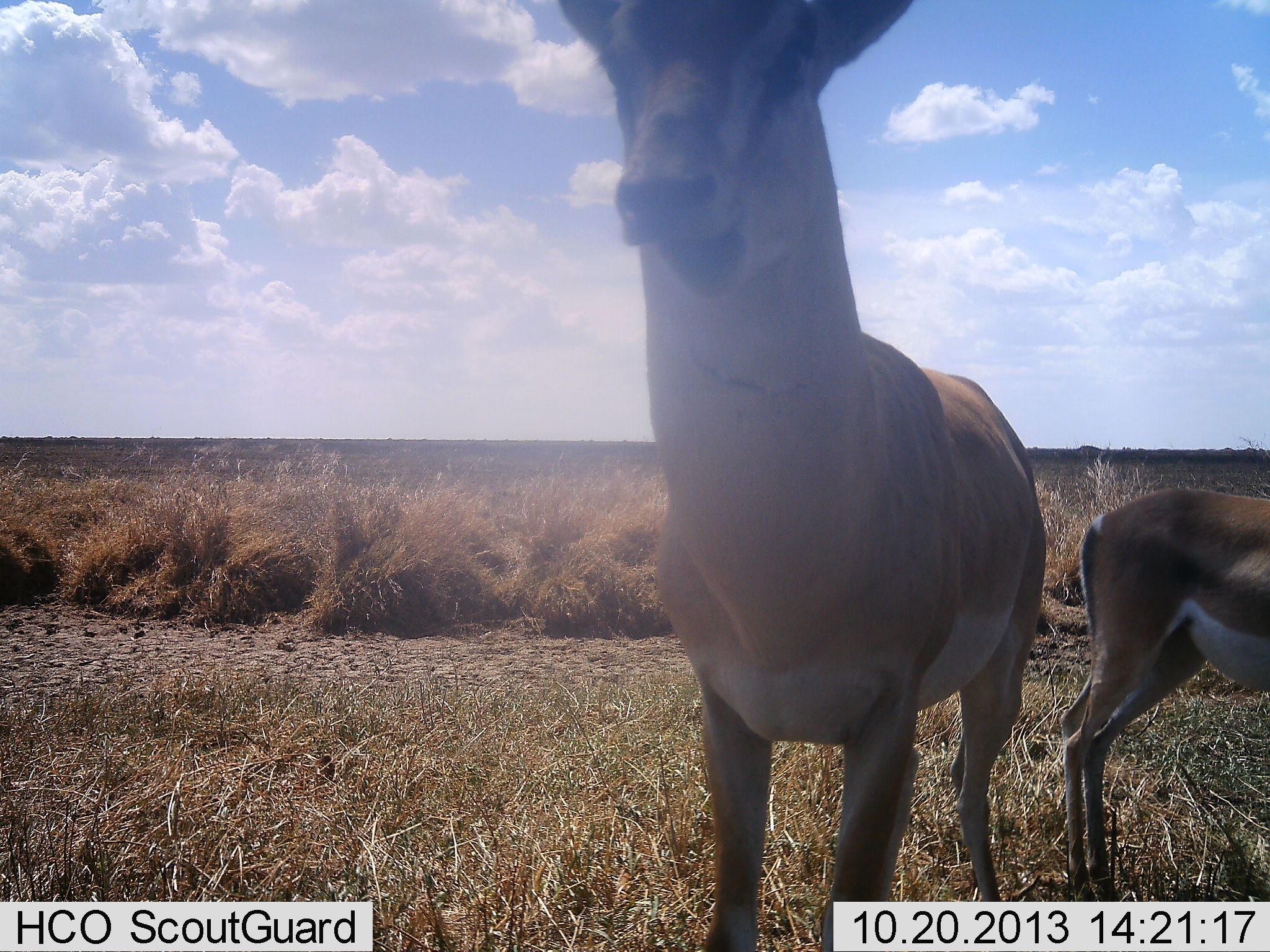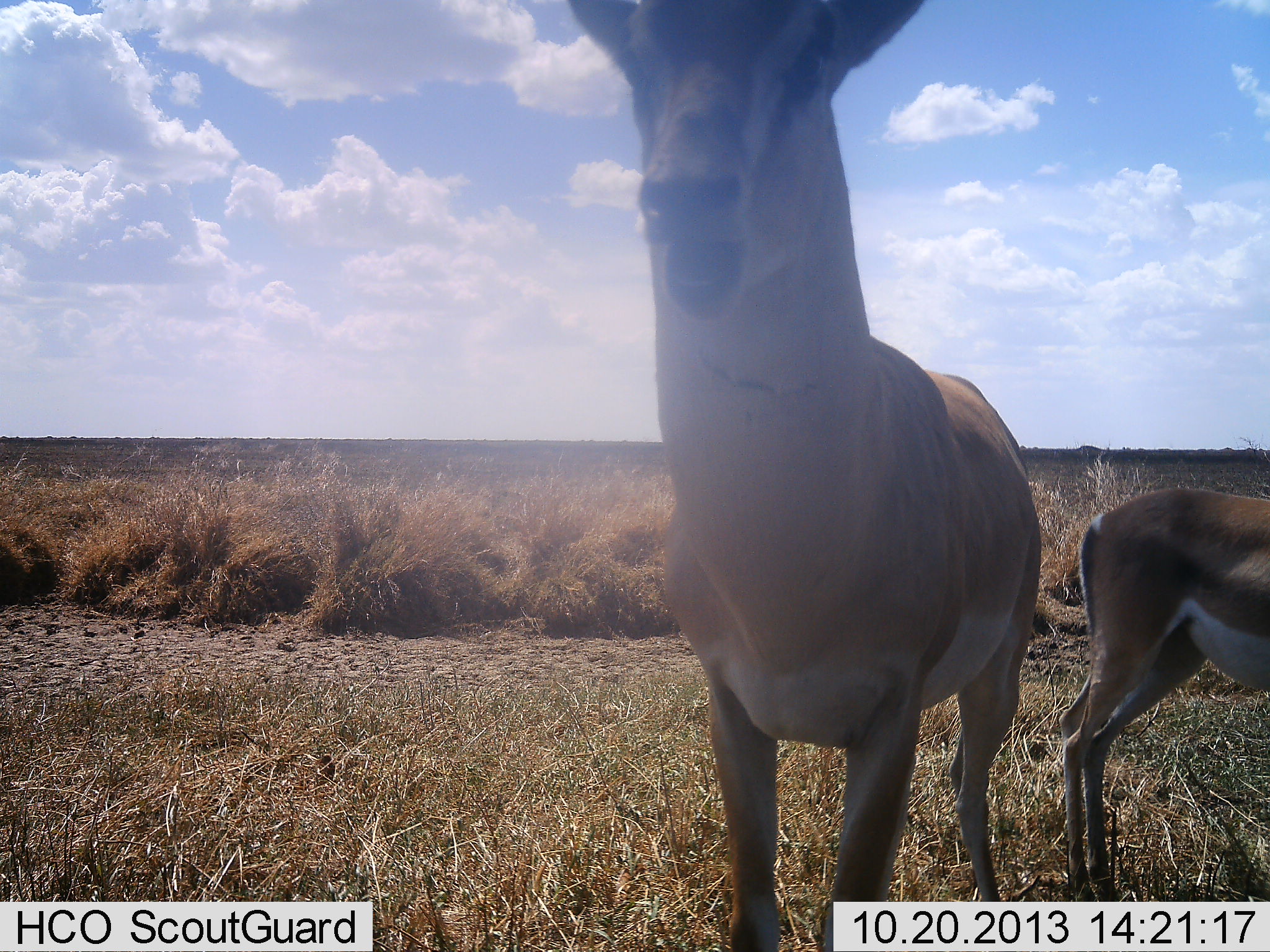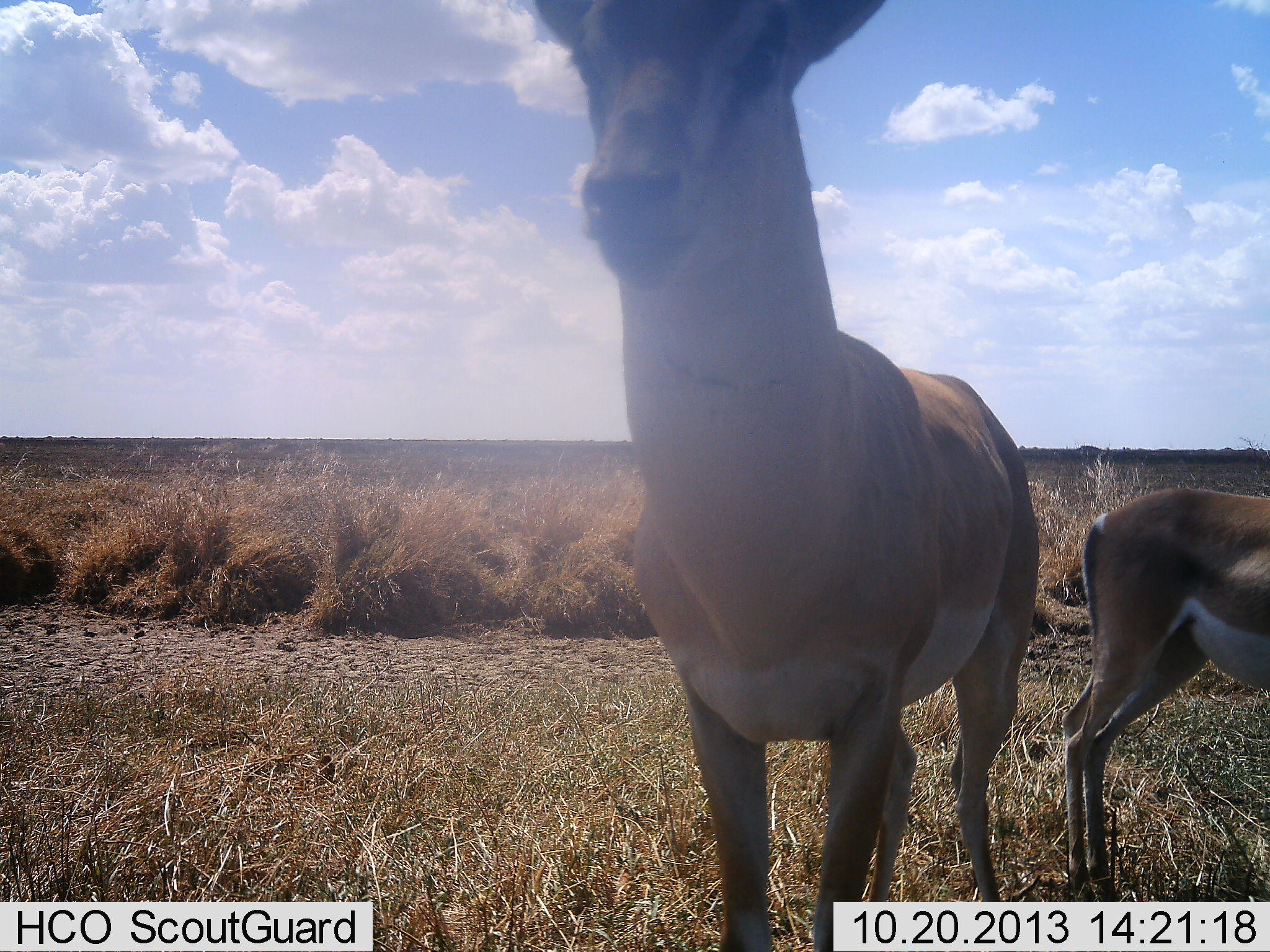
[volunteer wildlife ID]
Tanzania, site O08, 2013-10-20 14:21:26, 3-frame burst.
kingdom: Animalia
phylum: Chordata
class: Mammalia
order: Artiodactyla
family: Bovidae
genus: Nanger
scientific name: Nanger granti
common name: grant's gazelle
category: gazellegrants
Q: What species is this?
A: Gazellegrants (grant's gazelle) (Nanger granti).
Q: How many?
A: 2.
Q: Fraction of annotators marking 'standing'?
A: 70%.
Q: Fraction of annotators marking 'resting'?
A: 7%.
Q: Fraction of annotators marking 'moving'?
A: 3%.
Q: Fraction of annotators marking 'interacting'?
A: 3%.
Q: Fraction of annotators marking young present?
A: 3%.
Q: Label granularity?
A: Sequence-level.